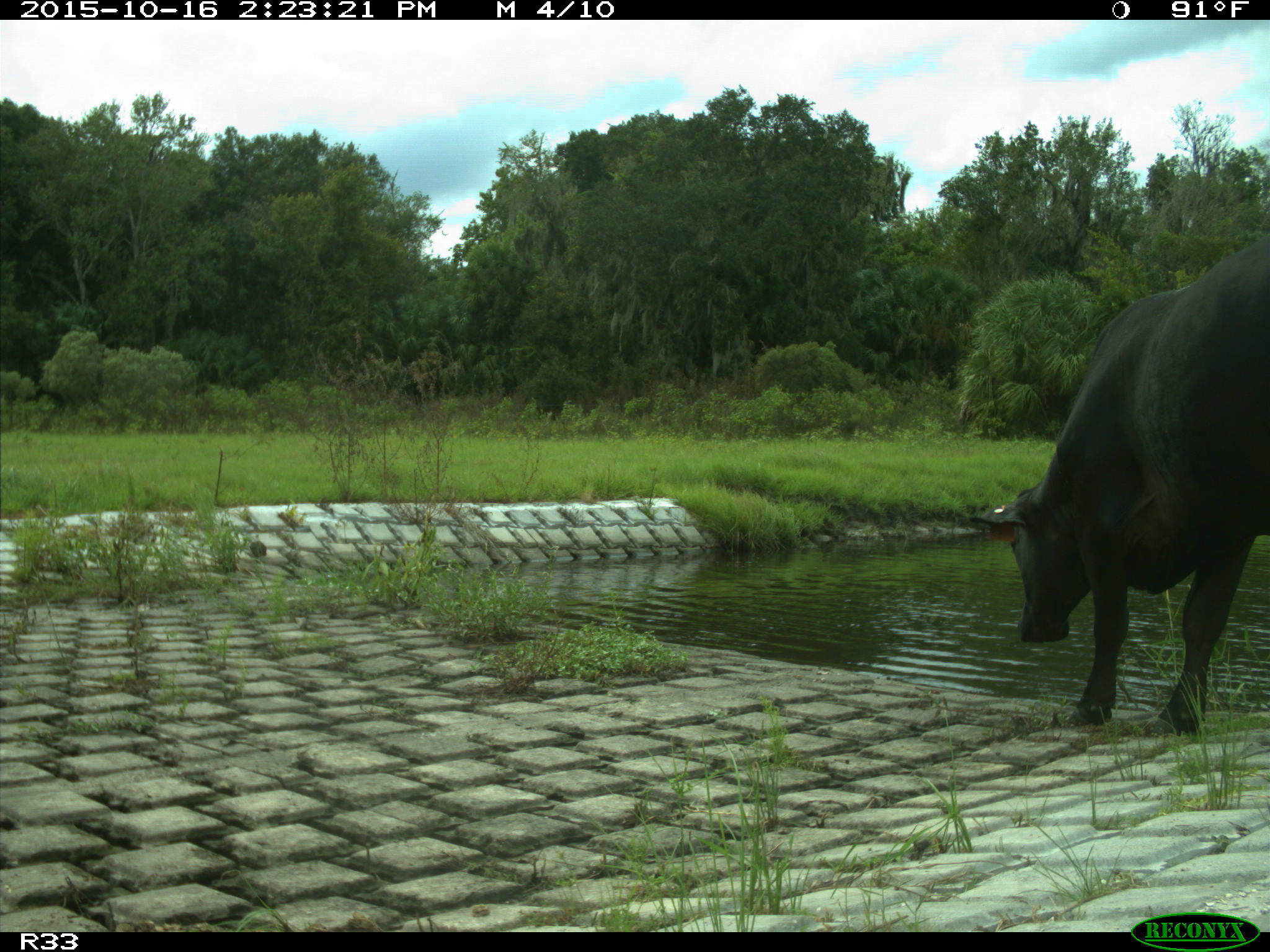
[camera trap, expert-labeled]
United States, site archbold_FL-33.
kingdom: Animalia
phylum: Chordata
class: Mammalia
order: Artiodactyla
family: Bovidae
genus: Bos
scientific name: Bos taurus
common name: domestic cow